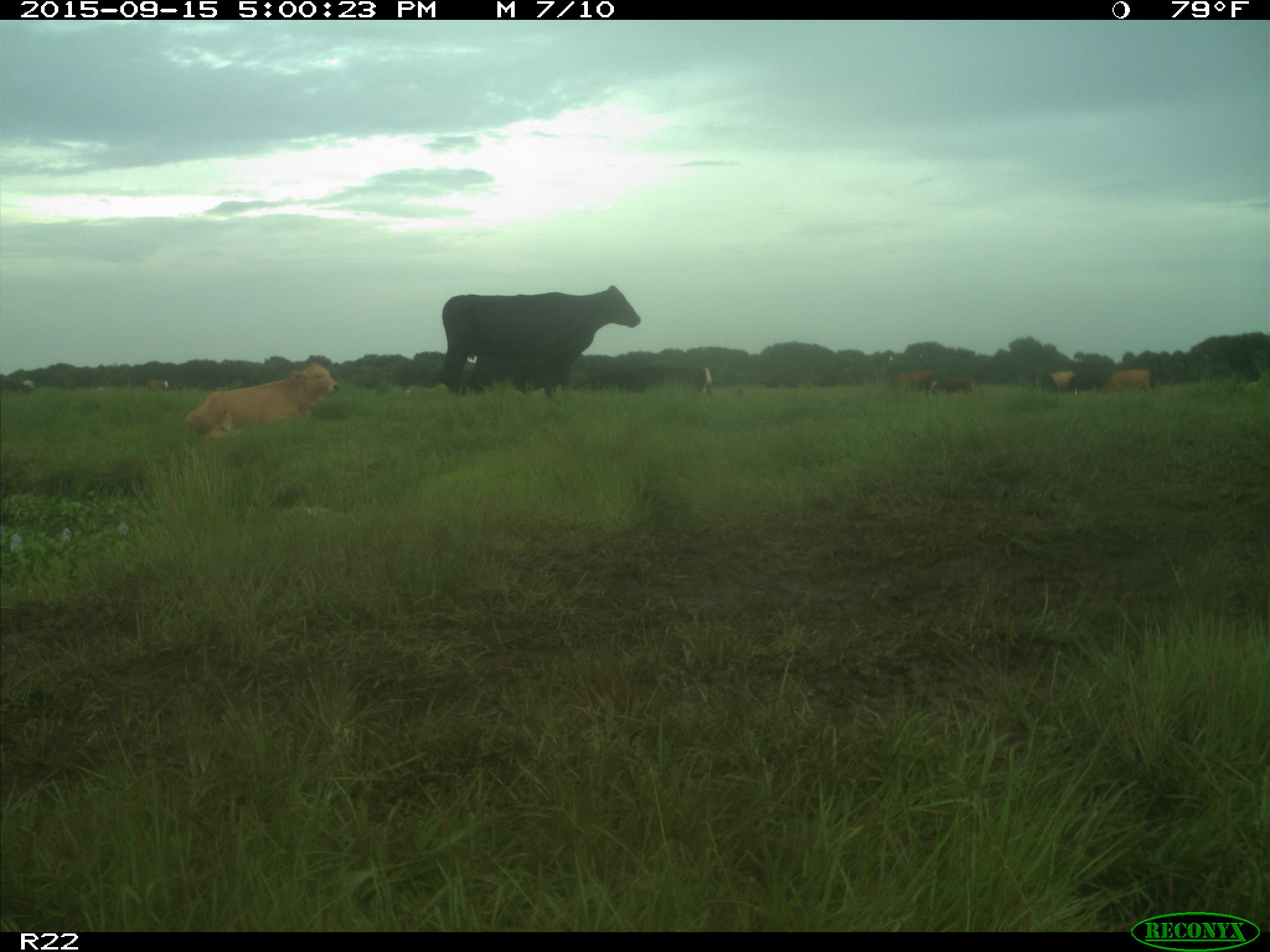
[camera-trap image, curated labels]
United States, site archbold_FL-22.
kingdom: Animalia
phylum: Chordata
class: Mammalia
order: Artiodactyla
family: Bovidae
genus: Bos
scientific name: Bos taurus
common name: domestic cow